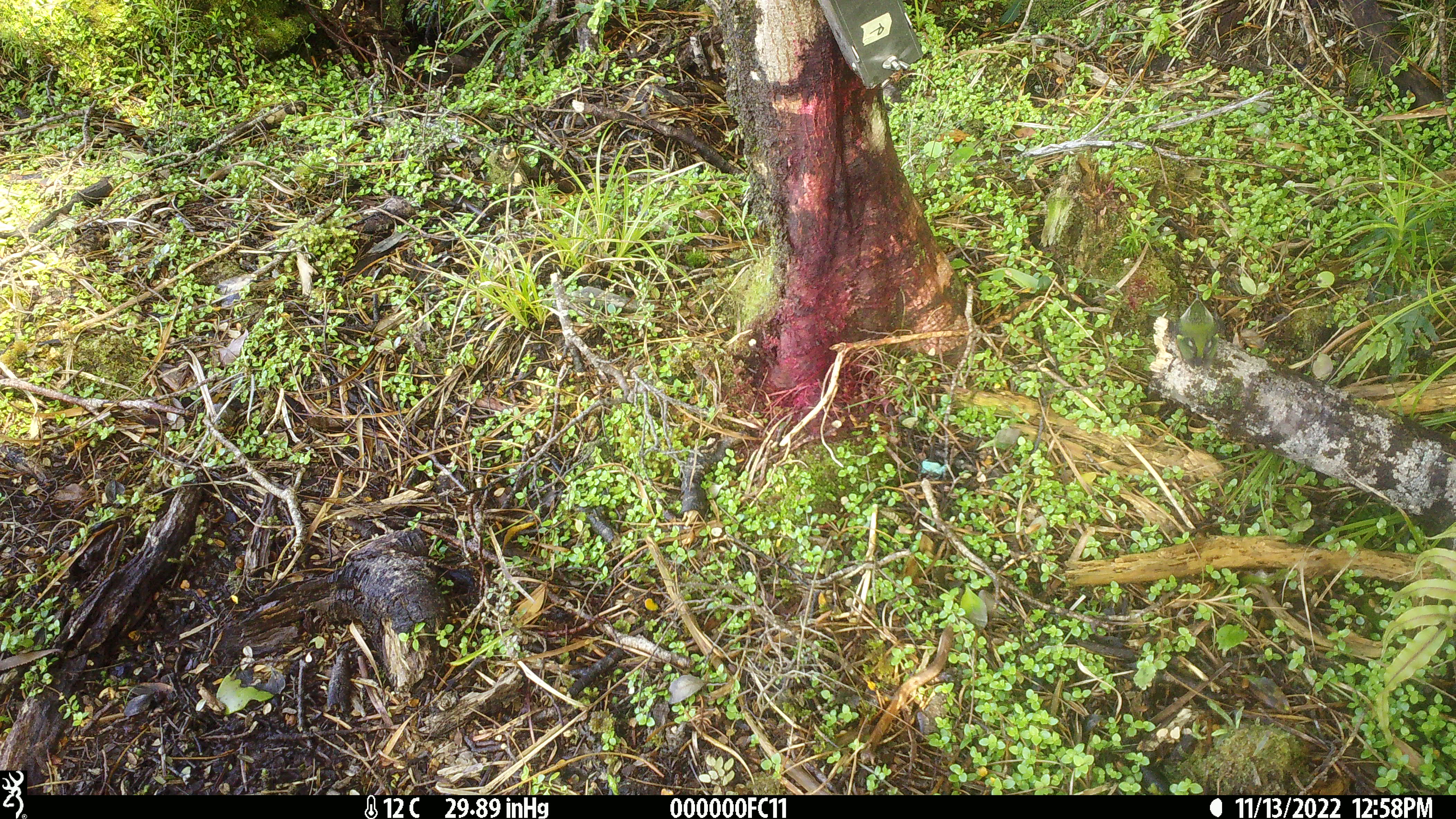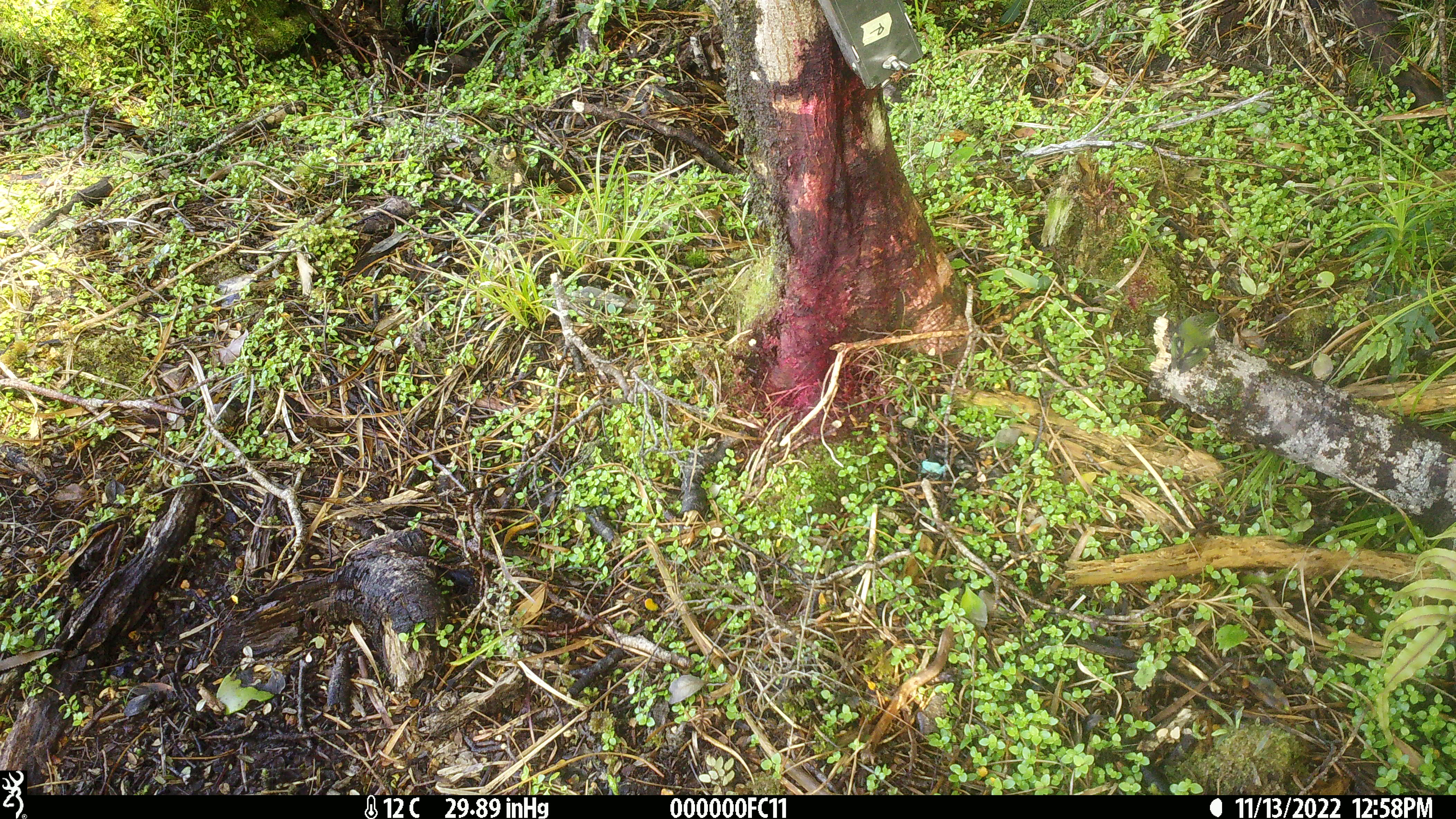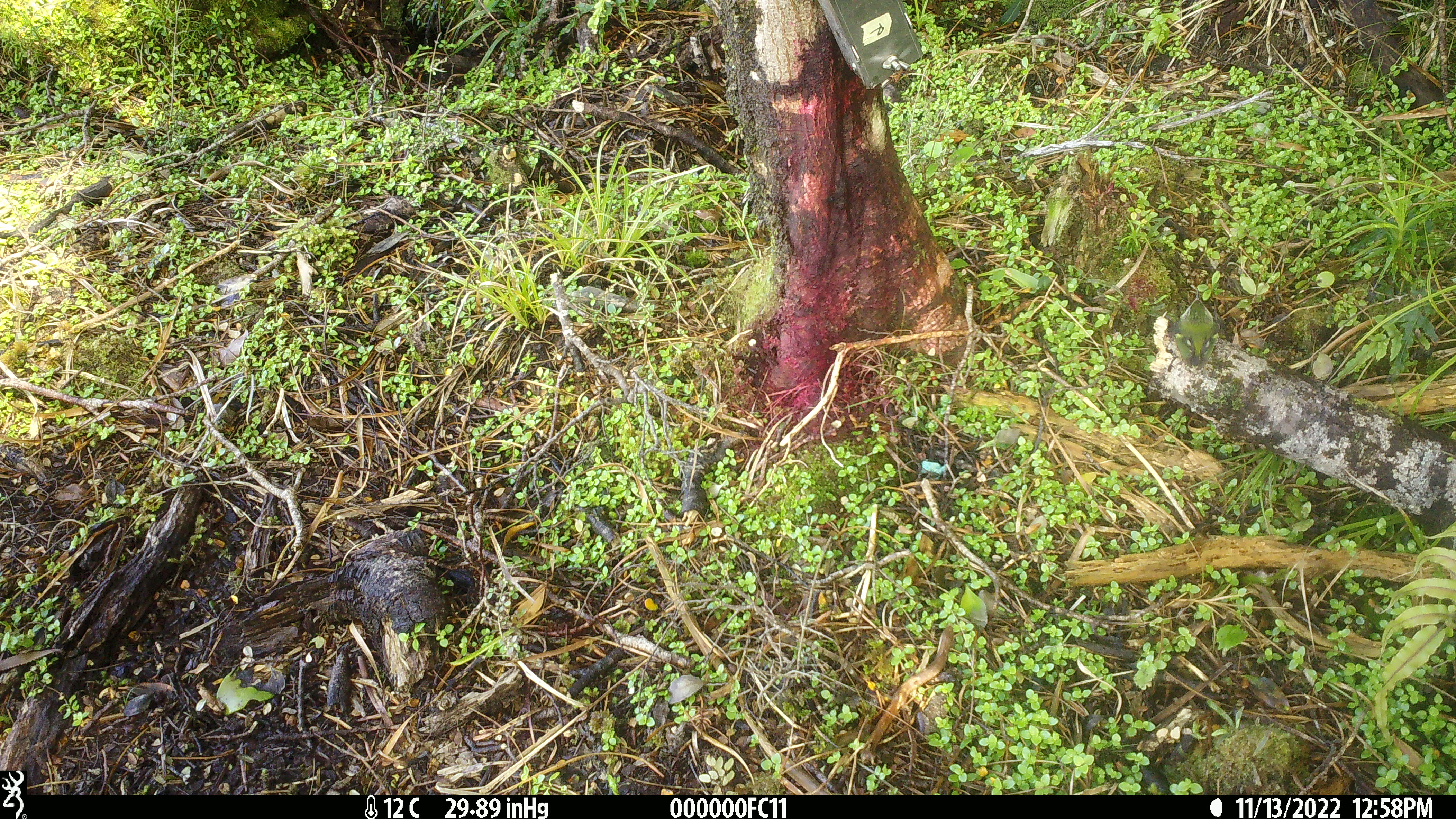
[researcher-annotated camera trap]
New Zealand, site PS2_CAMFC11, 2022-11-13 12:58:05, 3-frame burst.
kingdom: Animalia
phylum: Chordata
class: Aves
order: Passeriformes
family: Acanthisittidae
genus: Acanthisitta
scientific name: Acanthisitta chloris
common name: rifleman